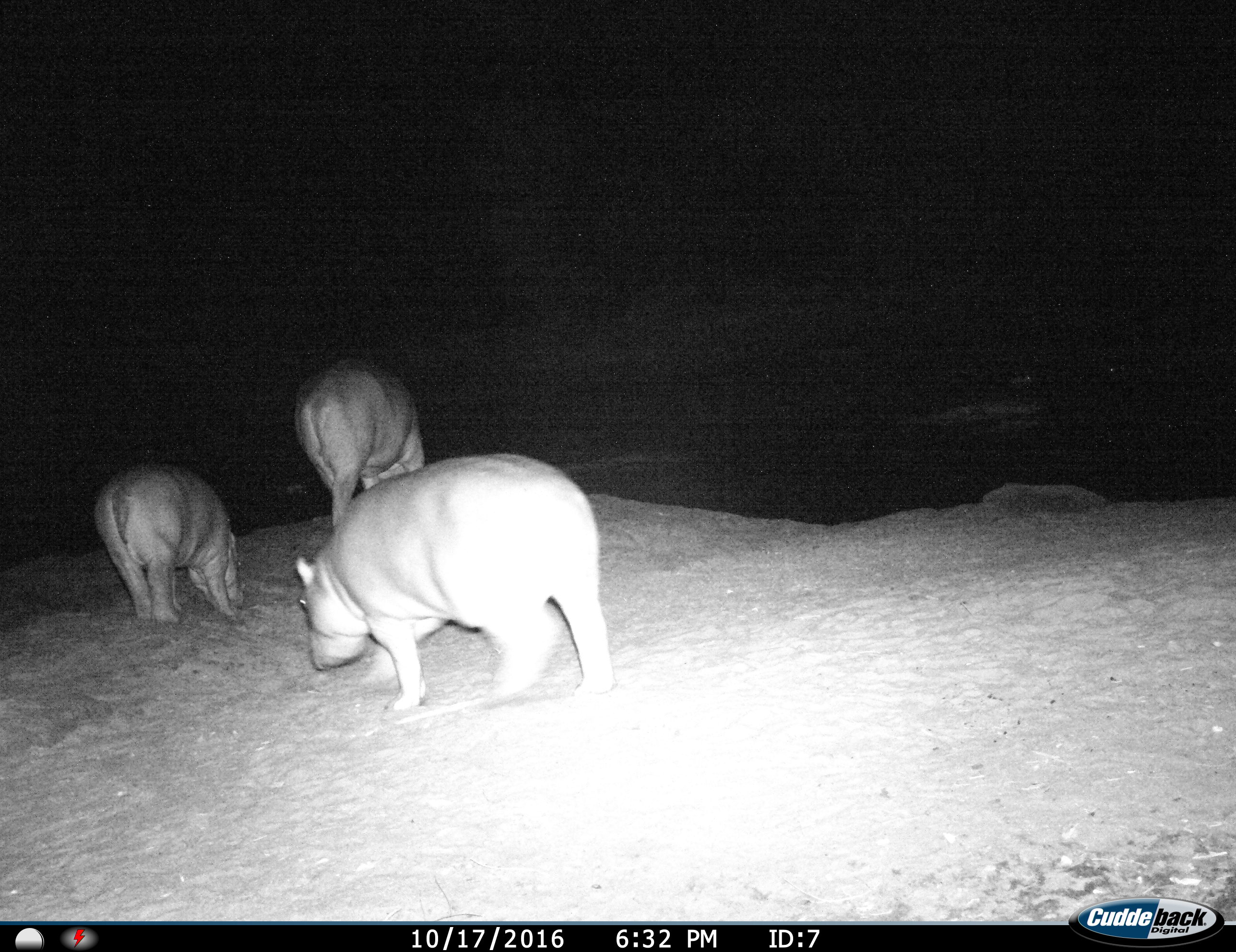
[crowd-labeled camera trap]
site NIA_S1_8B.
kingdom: Animalia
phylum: Chordata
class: Mammalia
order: Artiodactyla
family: Hippopotamidae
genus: Hippopotamus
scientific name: Hippopotamus amphibius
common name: hippopotamus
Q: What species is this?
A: Hippopotamus (Hippopotamus amphibius).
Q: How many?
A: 3.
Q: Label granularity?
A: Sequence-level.